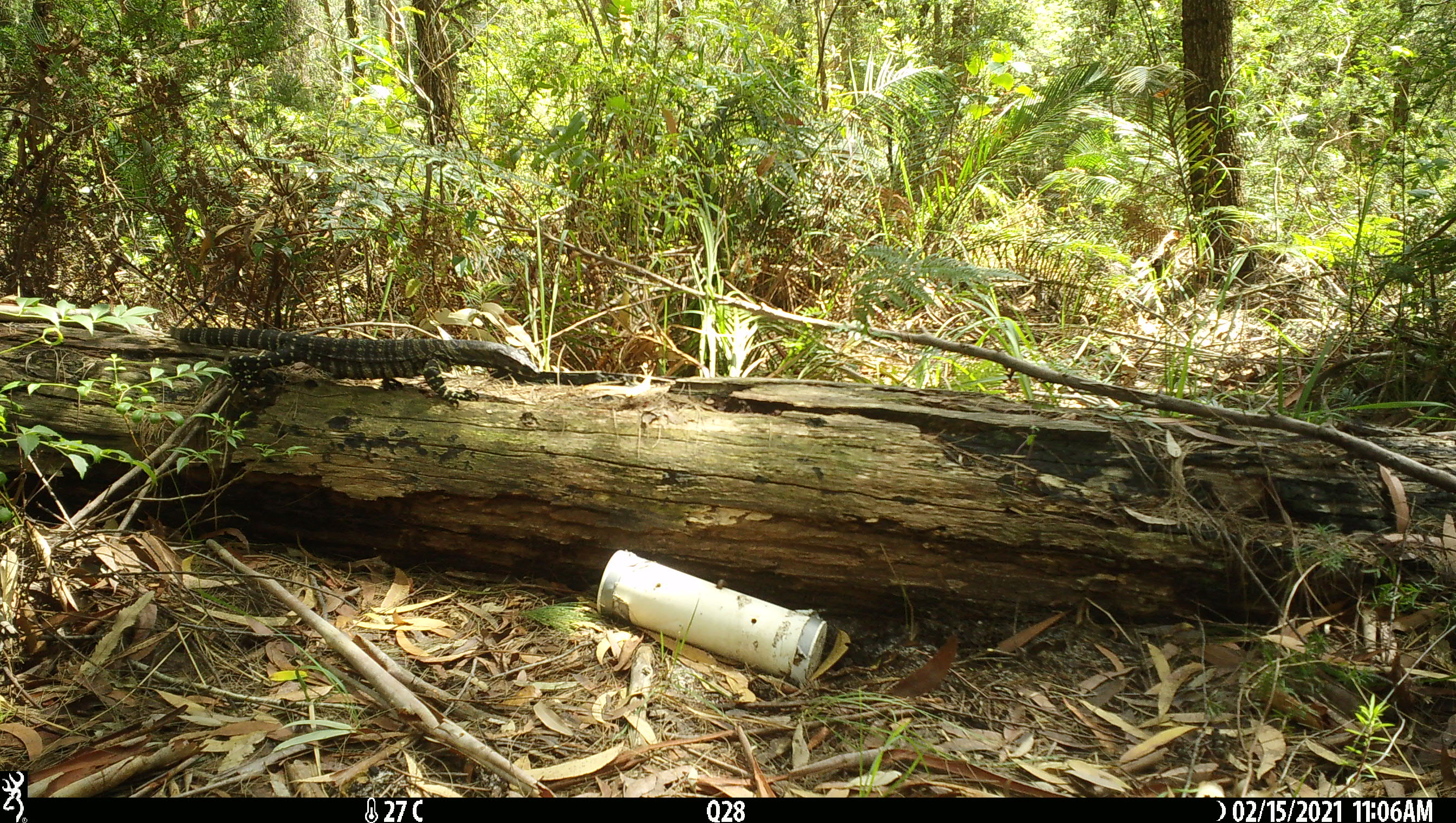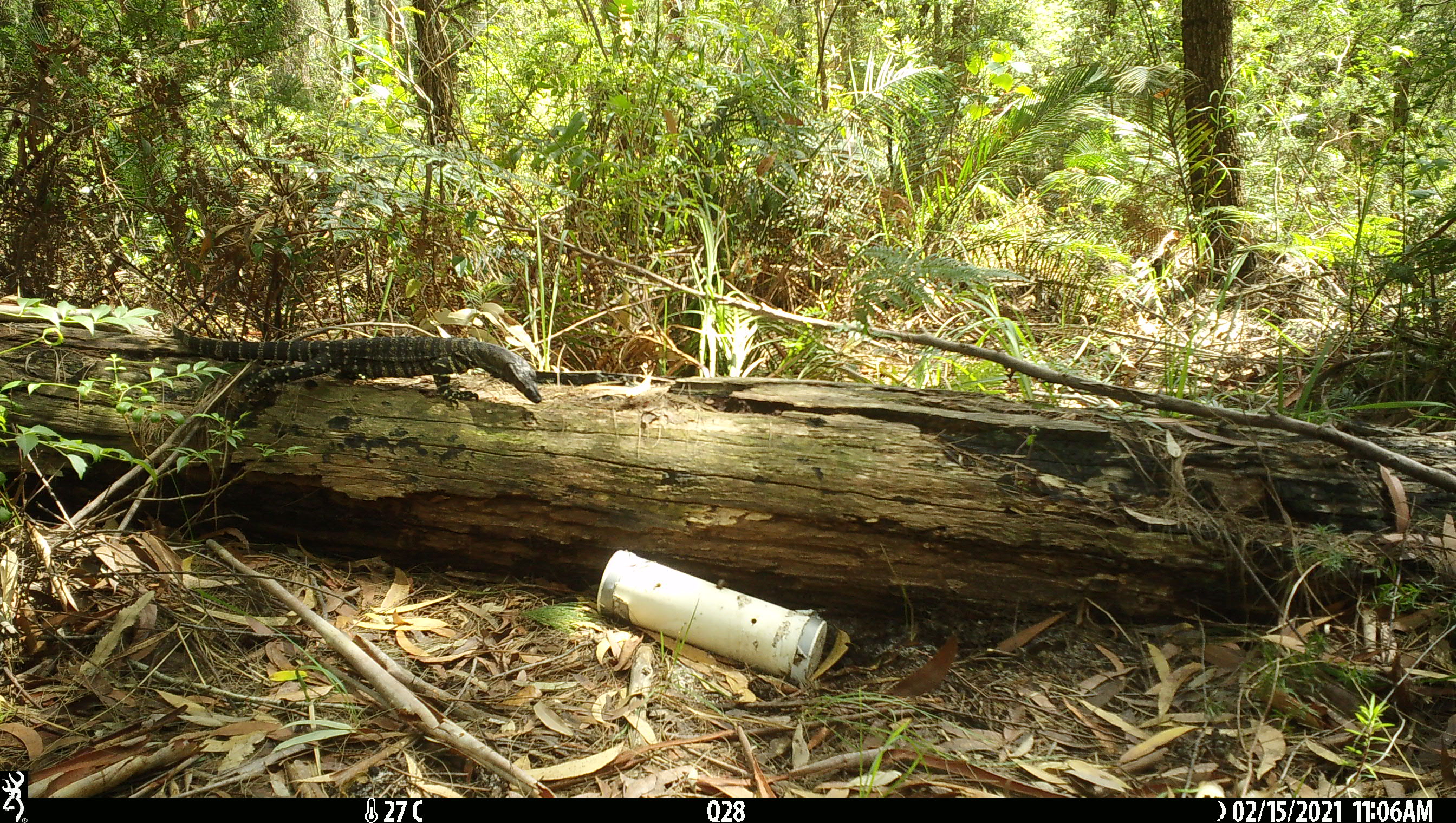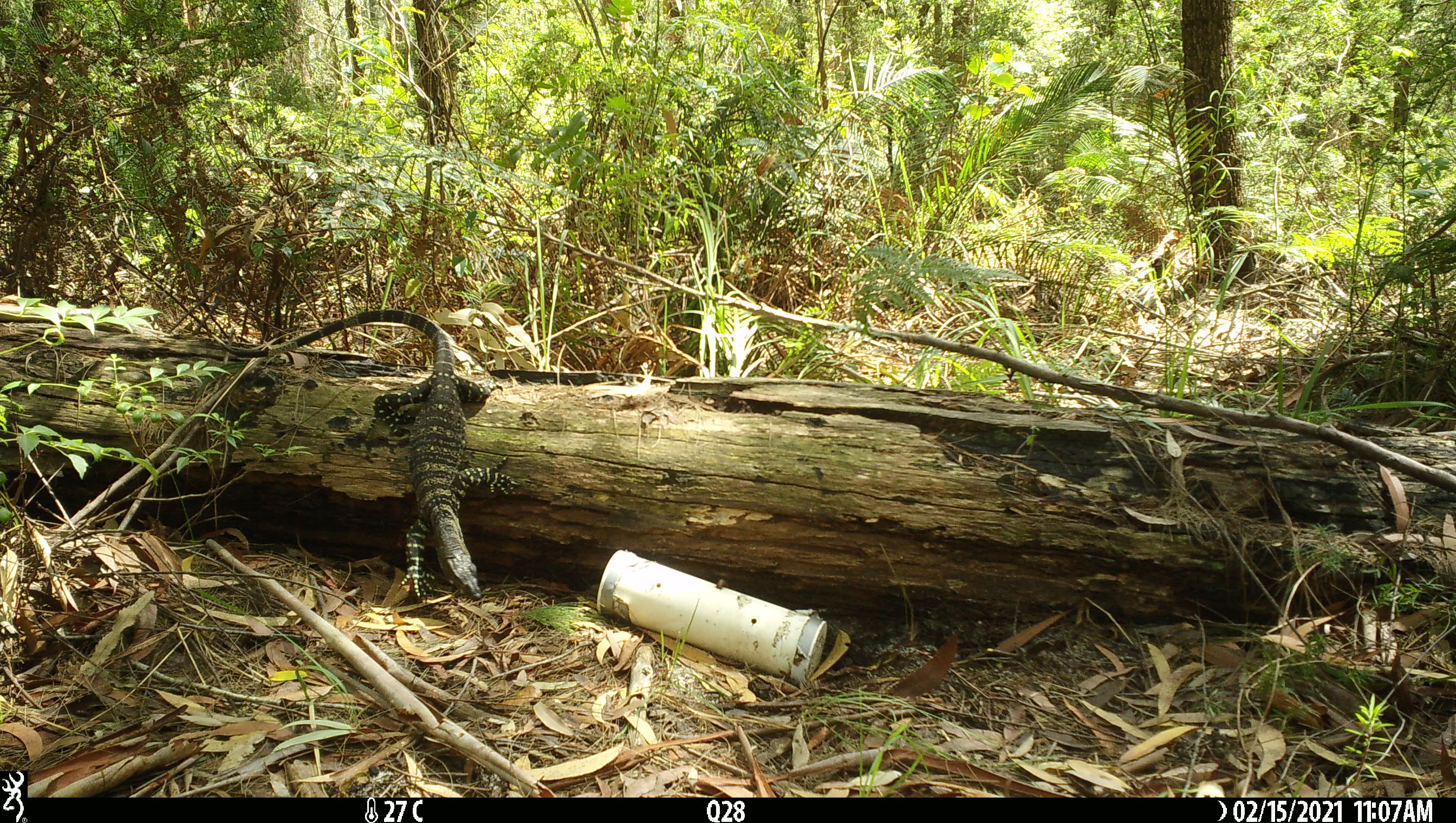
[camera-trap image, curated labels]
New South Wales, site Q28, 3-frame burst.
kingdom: Animalia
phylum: Chordata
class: Reptilia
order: Squamata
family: Varanidae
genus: Varanus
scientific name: Varanus varius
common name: lace monitor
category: goanna